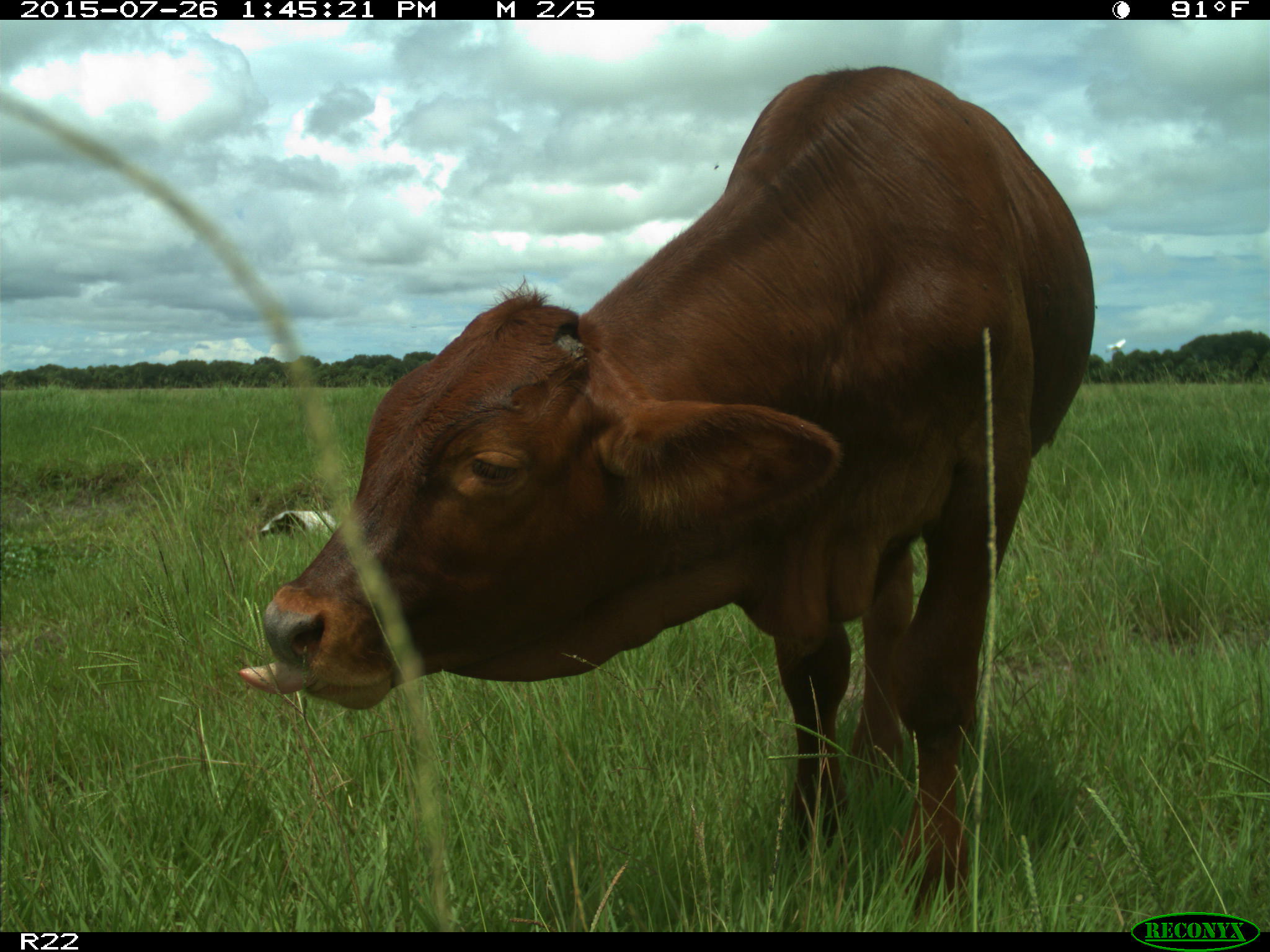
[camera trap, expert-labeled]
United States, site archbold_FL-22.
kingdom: Animalia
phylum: Chordata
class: Mammalia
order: Artiodactyla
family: Bovidae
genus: Bos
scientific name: Bos taurus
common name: domestic cow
Bos taurus (domestic cow).